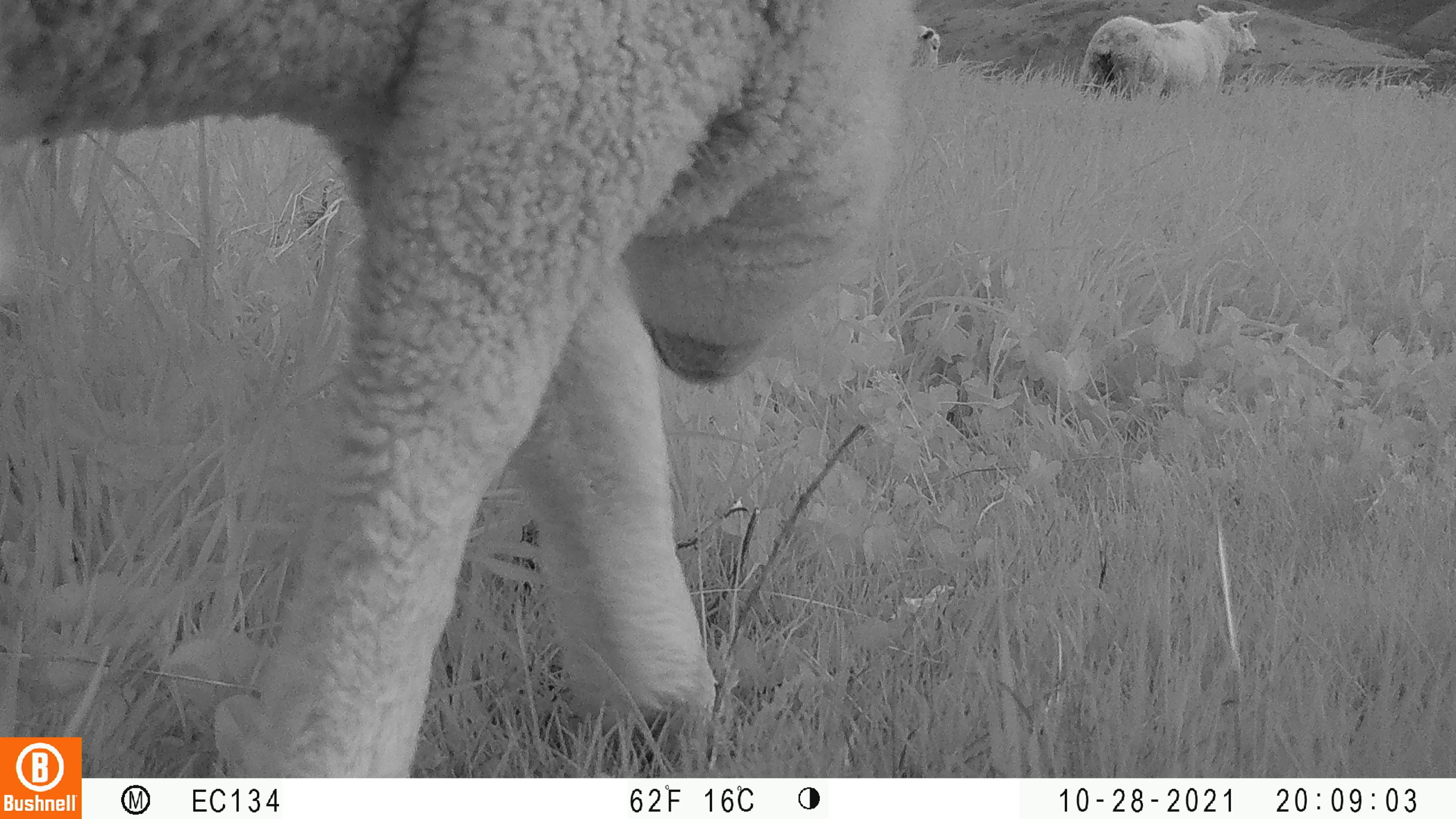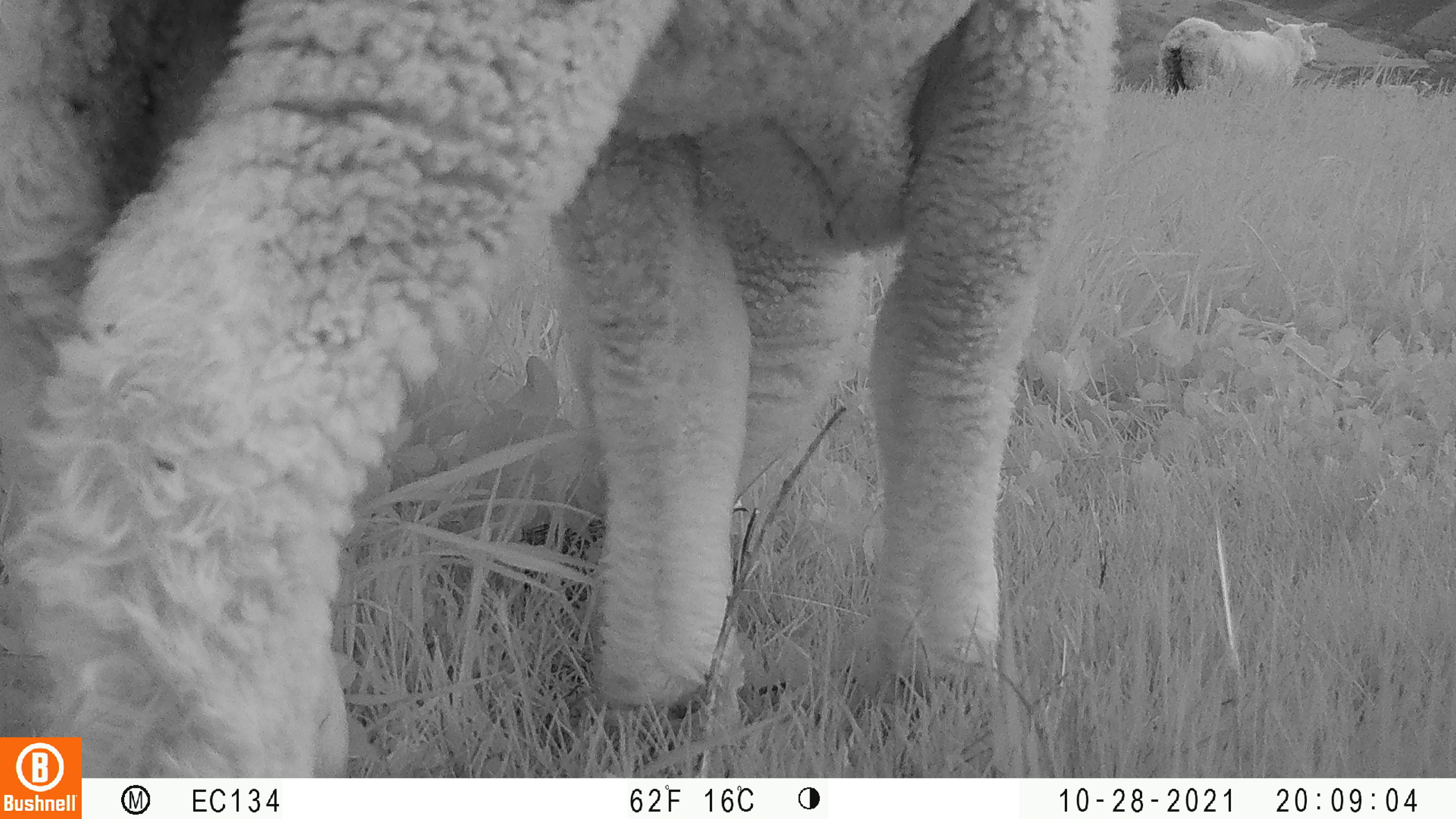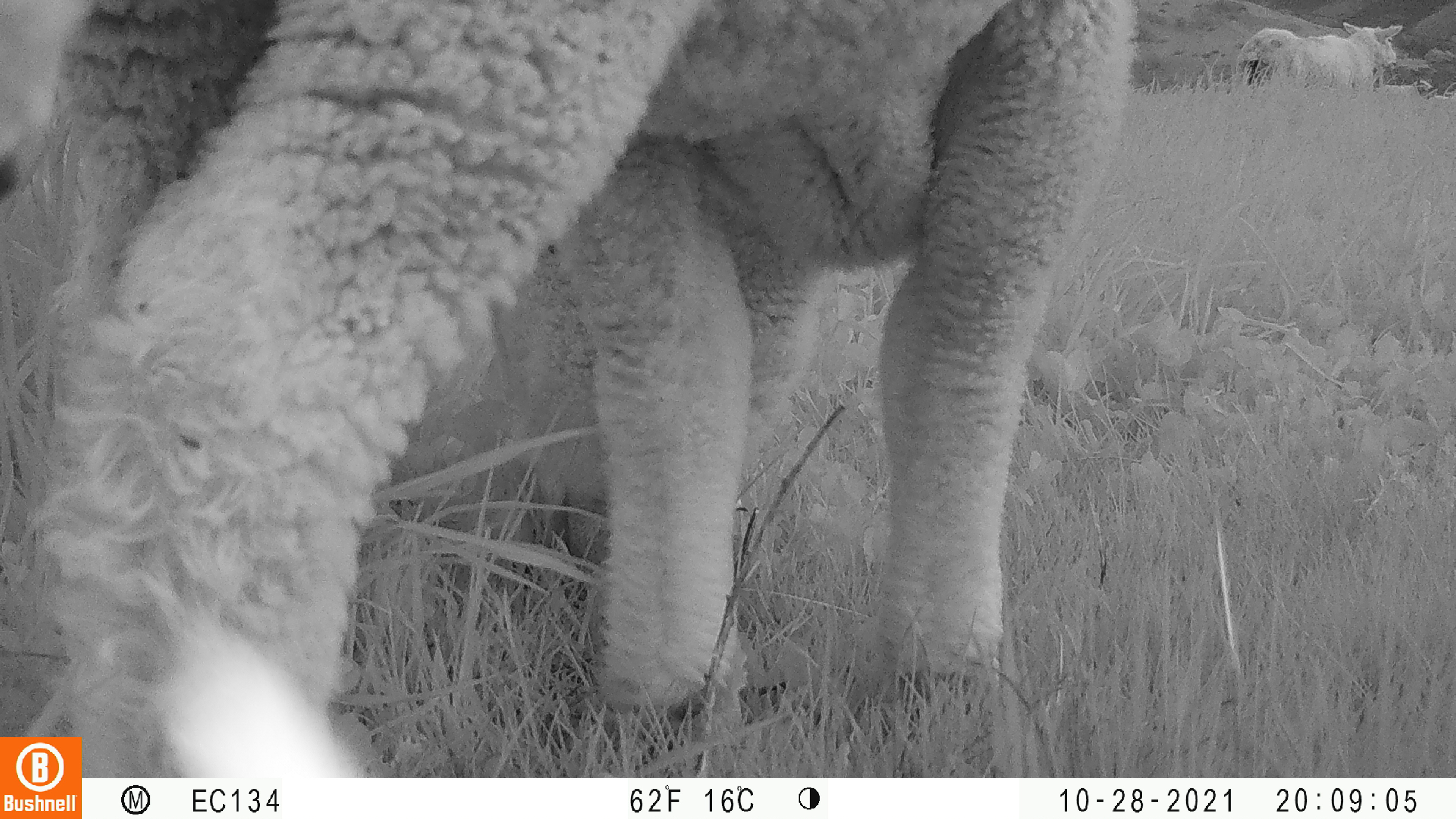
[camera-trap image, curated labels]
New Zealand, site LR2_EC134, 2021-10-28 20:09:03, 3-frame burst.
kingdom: Animalia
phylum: Chordata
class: Mammalia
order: Artiodactyla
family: Bovidae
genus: Bos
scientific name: Bos taurus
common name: domestic cow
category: cow